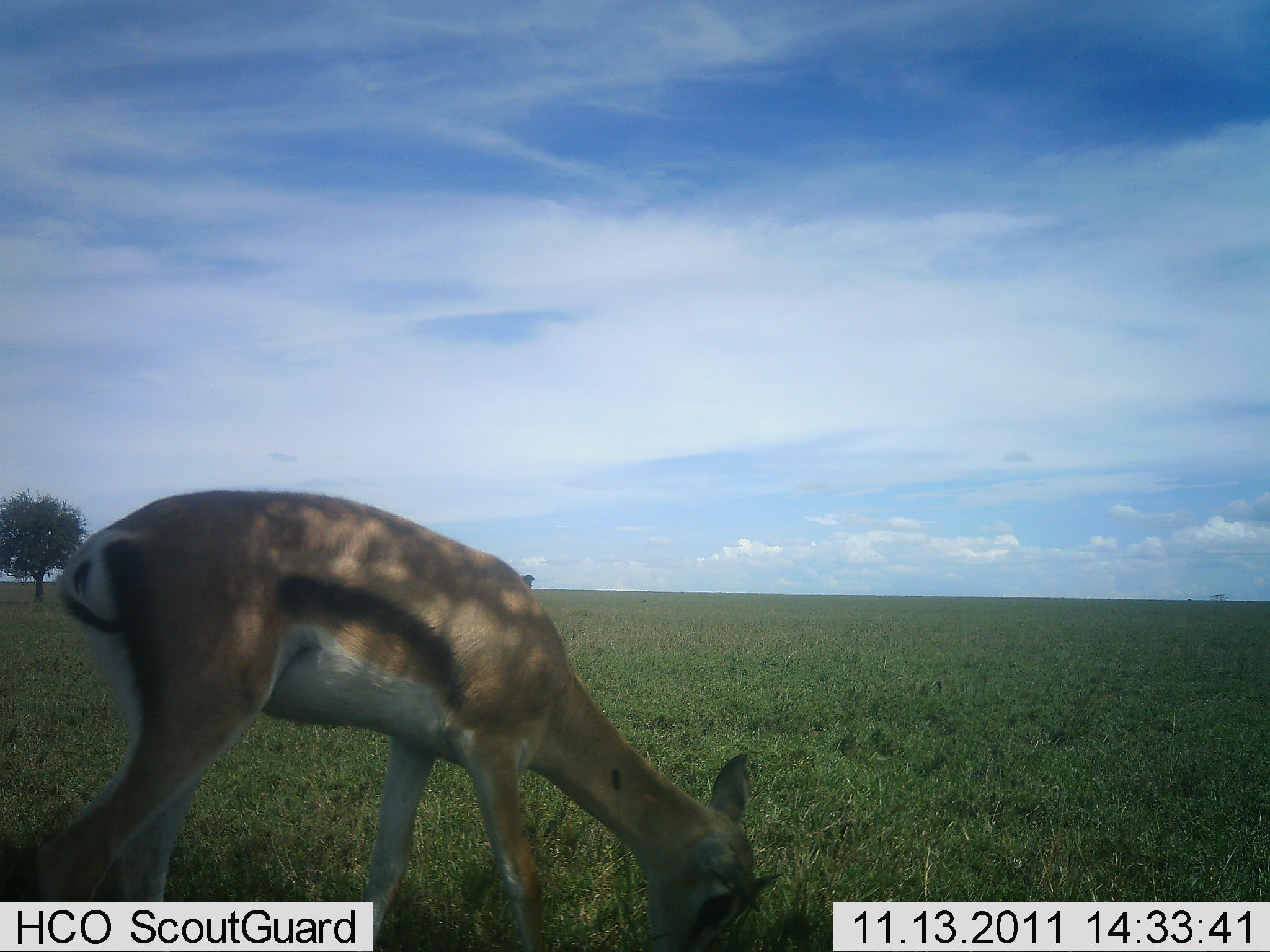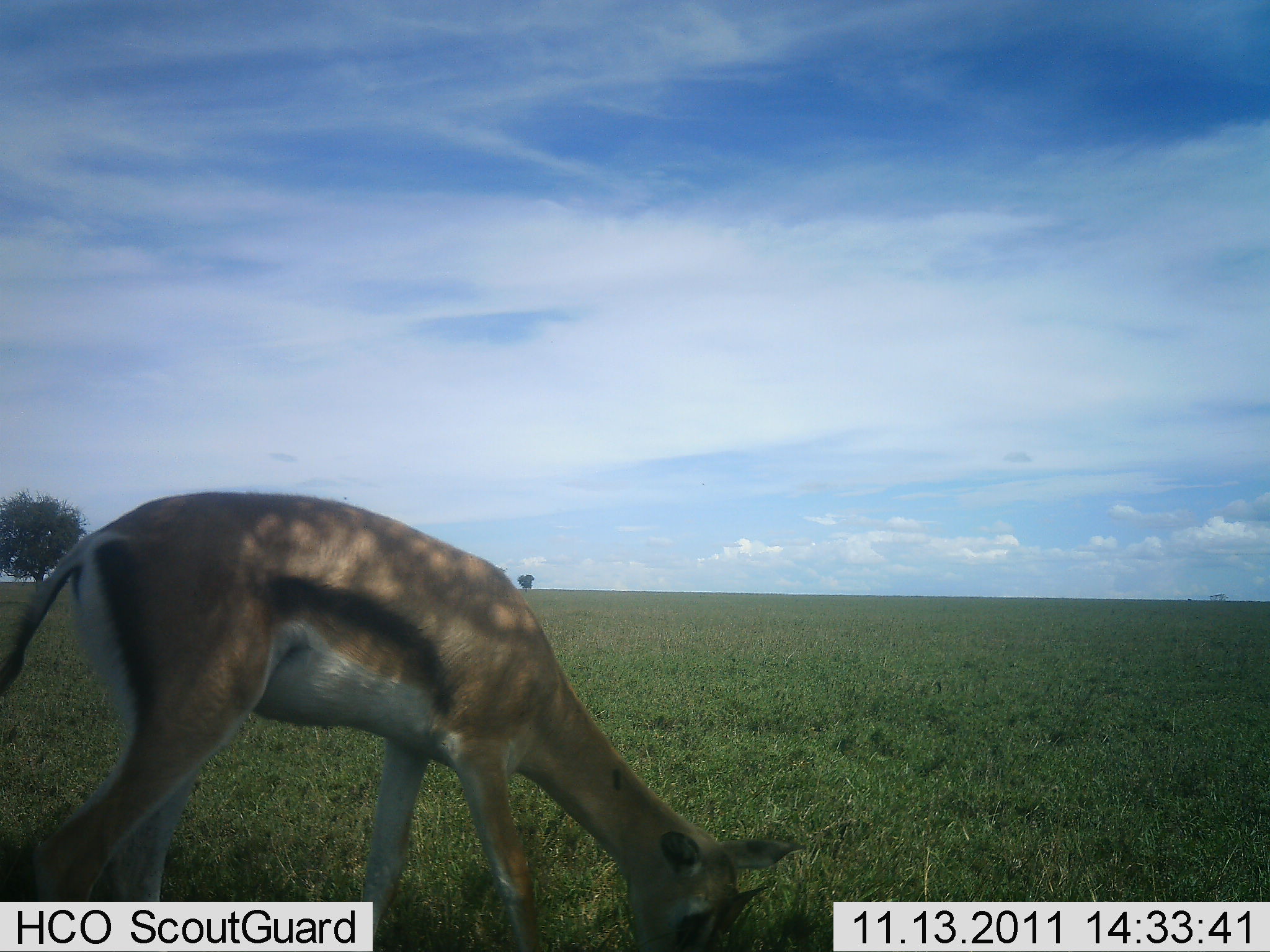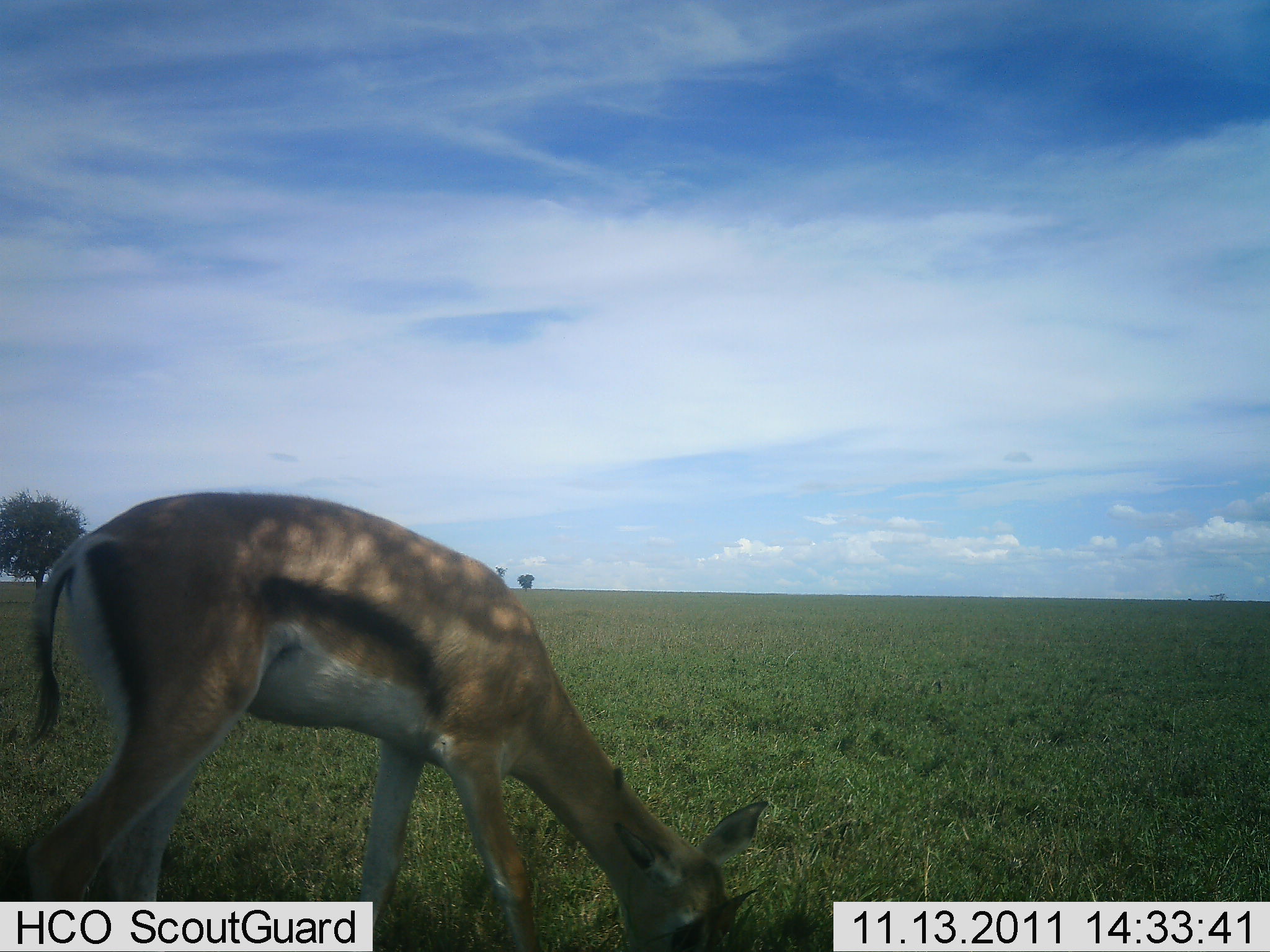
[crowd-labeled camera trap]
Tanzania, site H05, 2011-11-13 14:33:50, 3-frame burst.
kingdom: Animalia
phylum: Chordata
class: Mammalia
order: Artiodactyla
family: Bovidae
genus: Eudorcas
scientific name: Eudorcas thomsonii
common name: thomson's gazelle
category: gazellethomsons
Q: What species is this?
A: Gazellethomsons (thomson's gazelle) (Eudorcas thomsonii).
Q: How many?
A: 1.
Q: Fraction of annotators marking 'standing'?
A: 45%.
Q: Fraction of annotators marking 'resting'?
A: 0%.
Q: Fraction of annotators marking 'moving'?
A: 0%.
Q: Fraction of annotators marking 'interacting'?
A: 0%.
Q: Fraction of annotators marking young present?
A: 18%.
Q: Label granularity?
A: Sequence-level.